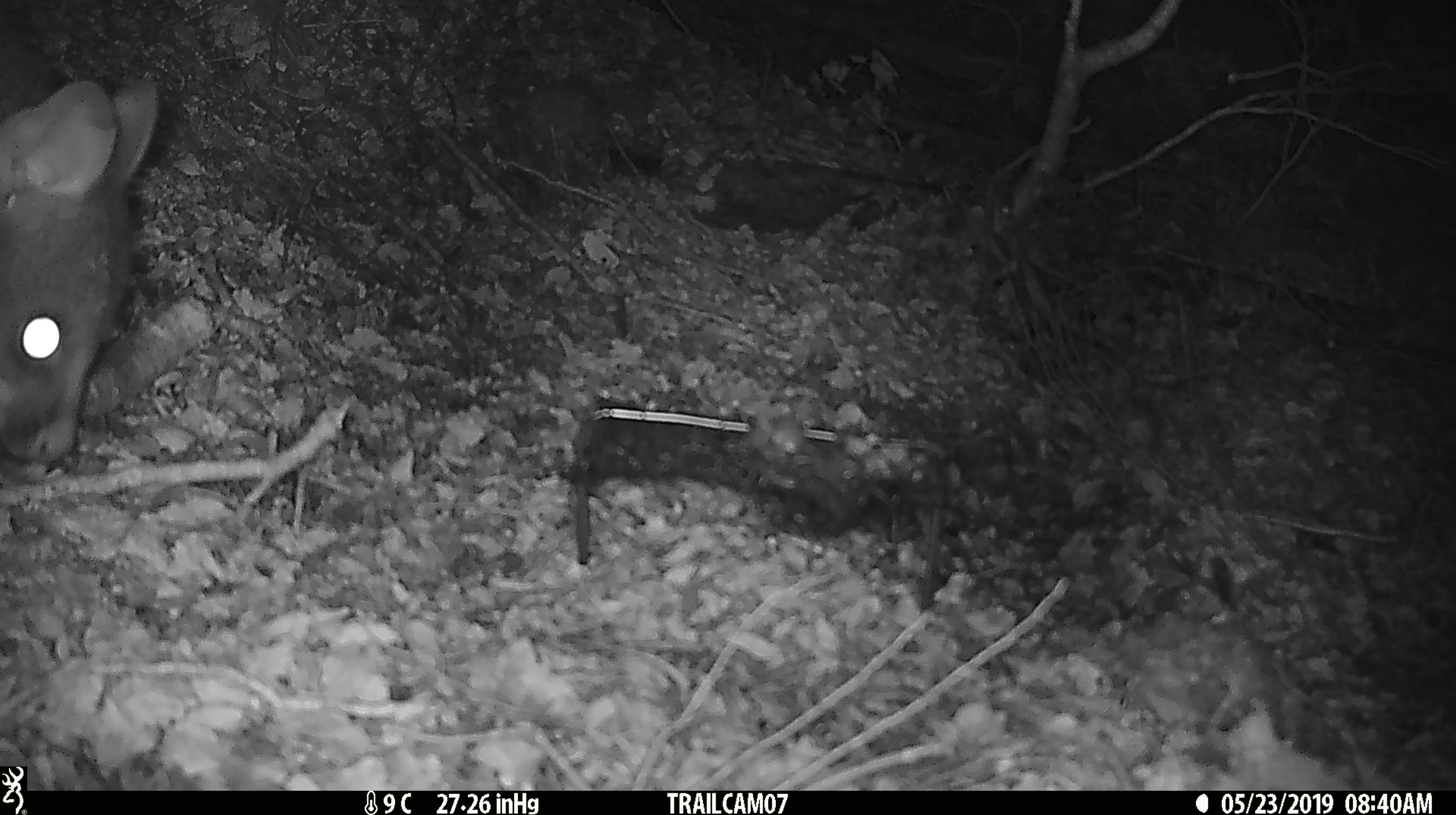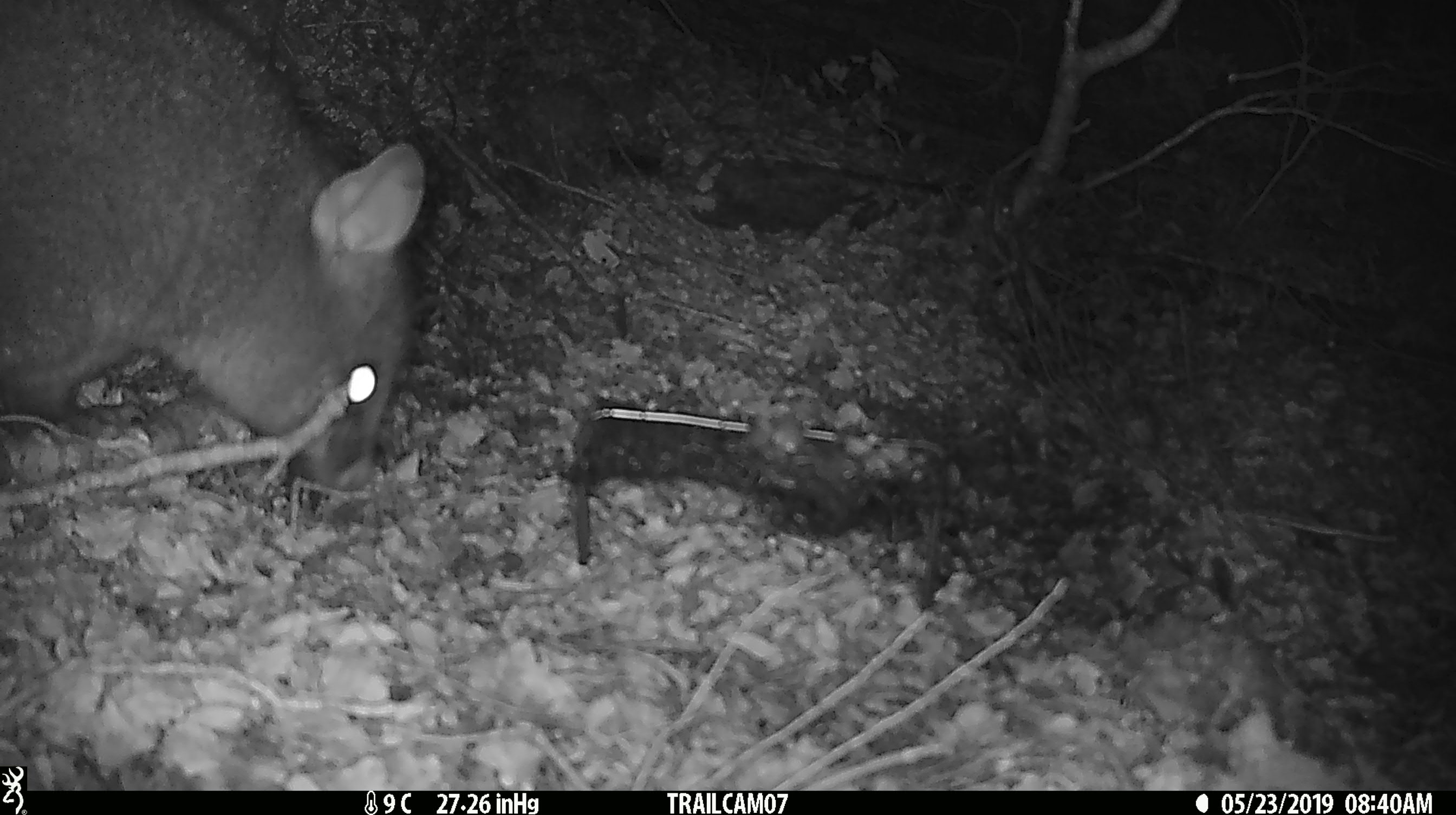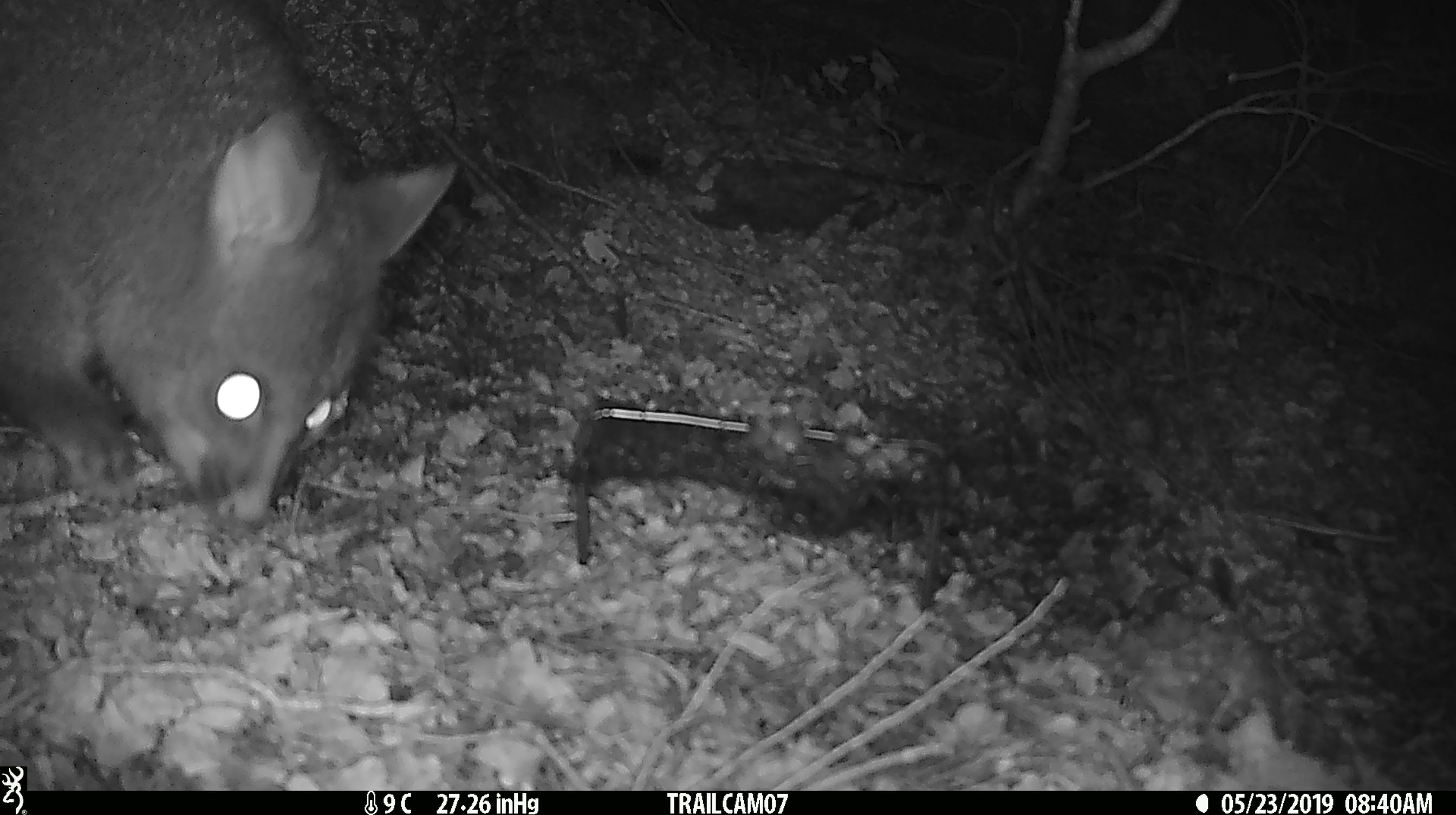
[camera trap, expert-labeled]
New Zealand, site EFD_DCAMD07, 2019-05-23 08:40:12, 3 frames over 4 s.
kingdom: Animalia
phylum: Chordata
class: Mammalia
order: Diprotodontia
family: Phalangeridae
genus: Trichosurus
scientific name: Trichosurus vulpecula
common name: common brushtail possum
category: possum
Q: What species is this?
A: Possum (common brushtail possum) (Trichosurus vulpecula).